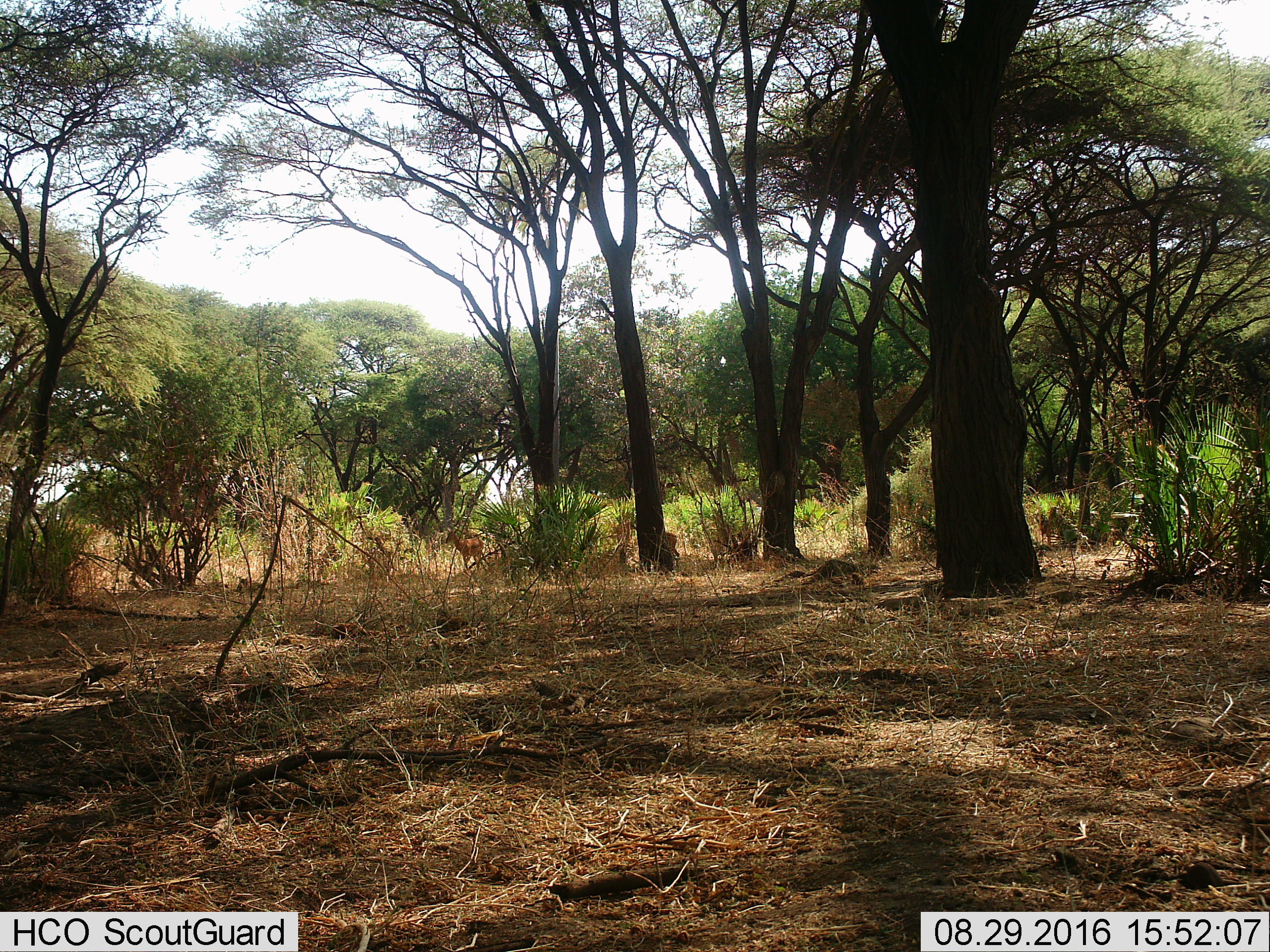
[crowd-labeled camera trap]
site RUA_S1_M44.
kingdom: Animalia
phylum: Chordata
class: Mammalia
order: Artiodactyla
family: Bovidae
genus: Aepyceros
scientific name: Aepyceros melampus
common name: impala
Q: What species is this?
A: Impala (Aepyceros melampus).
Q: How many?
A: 1.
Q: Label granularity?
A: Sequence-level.